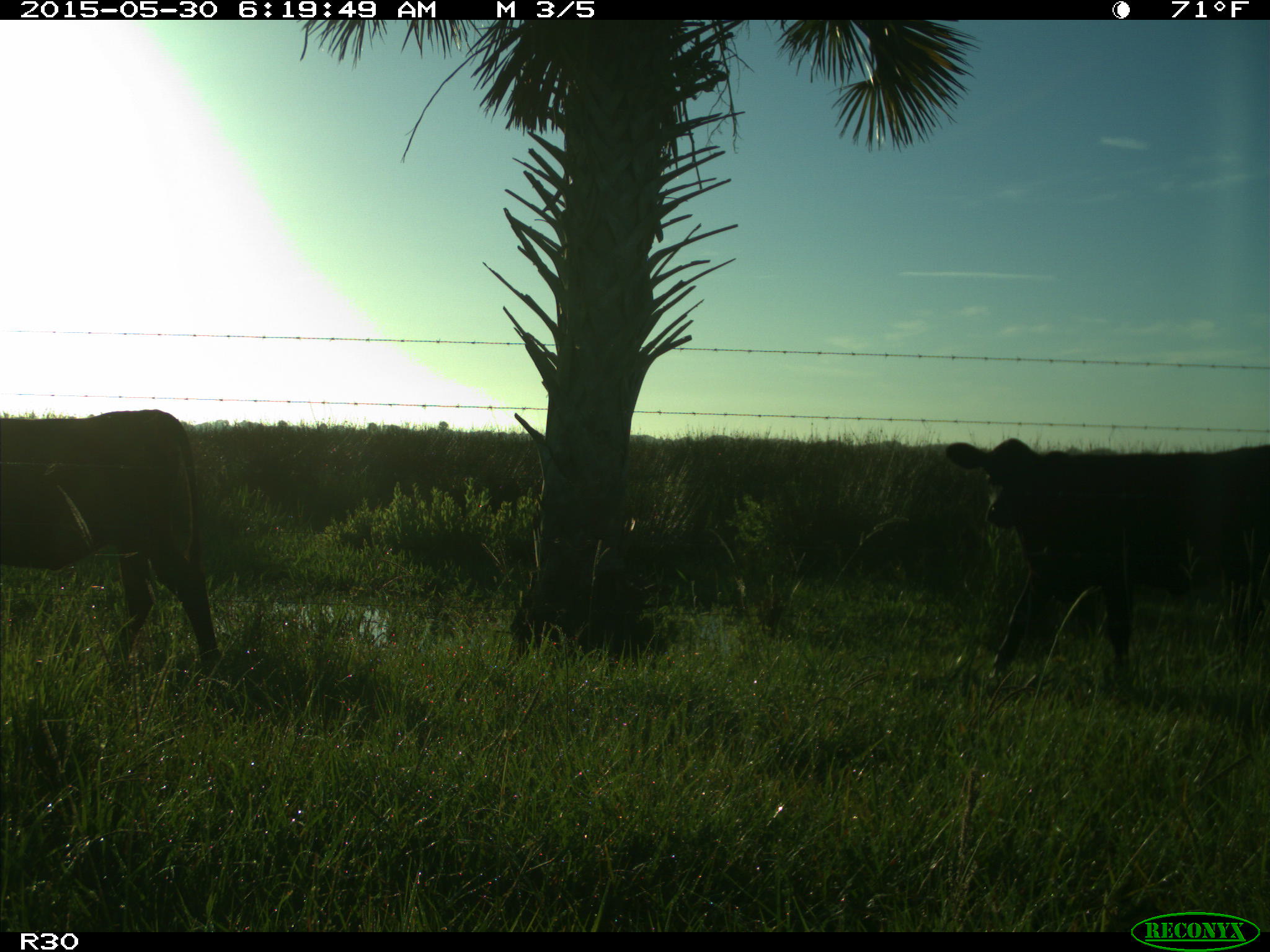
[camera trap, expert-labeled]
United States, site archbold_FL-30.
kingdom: Animalia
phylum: Chordata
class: Mammalia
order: Artiodactyla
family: Bovidae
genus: Bos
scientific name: Bos taurus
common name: domestic cow